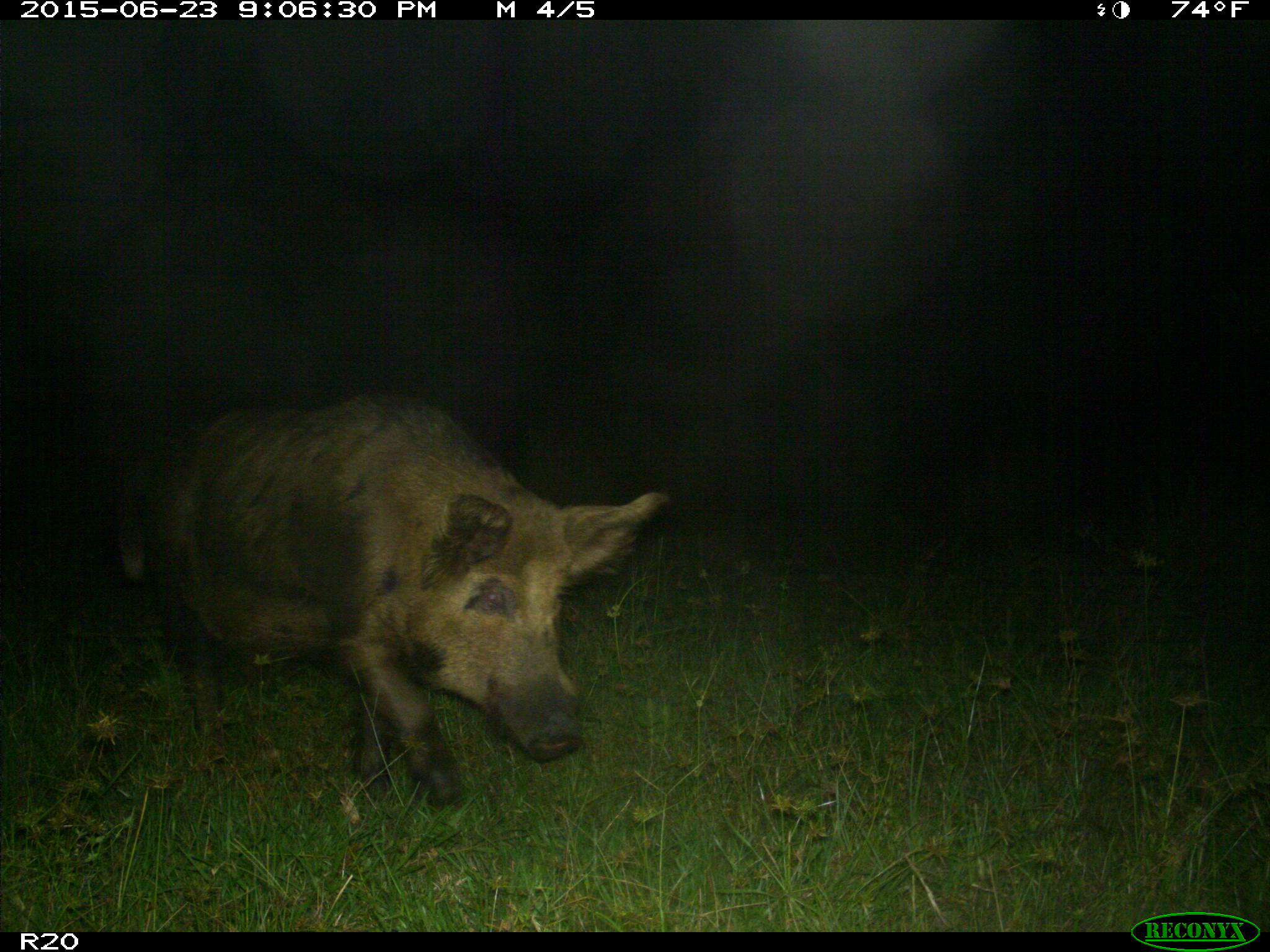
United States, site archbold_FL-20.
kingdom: Animalia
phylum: Chordata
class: Mammalia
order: Artiodactyla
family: Suidae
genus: Sus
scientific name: Sus scrofa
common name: wild boar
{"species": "Sus scrofa (wild boar)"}